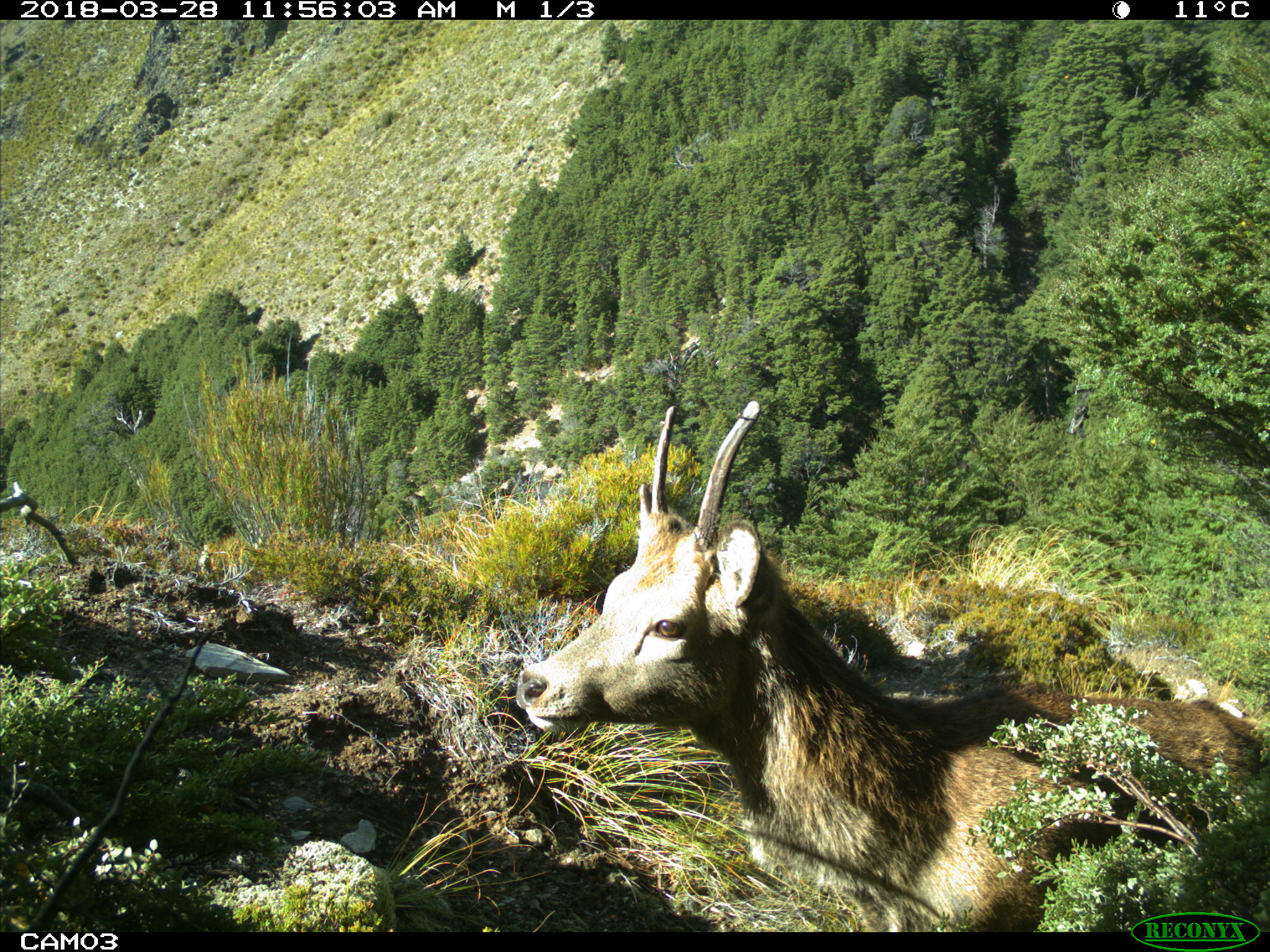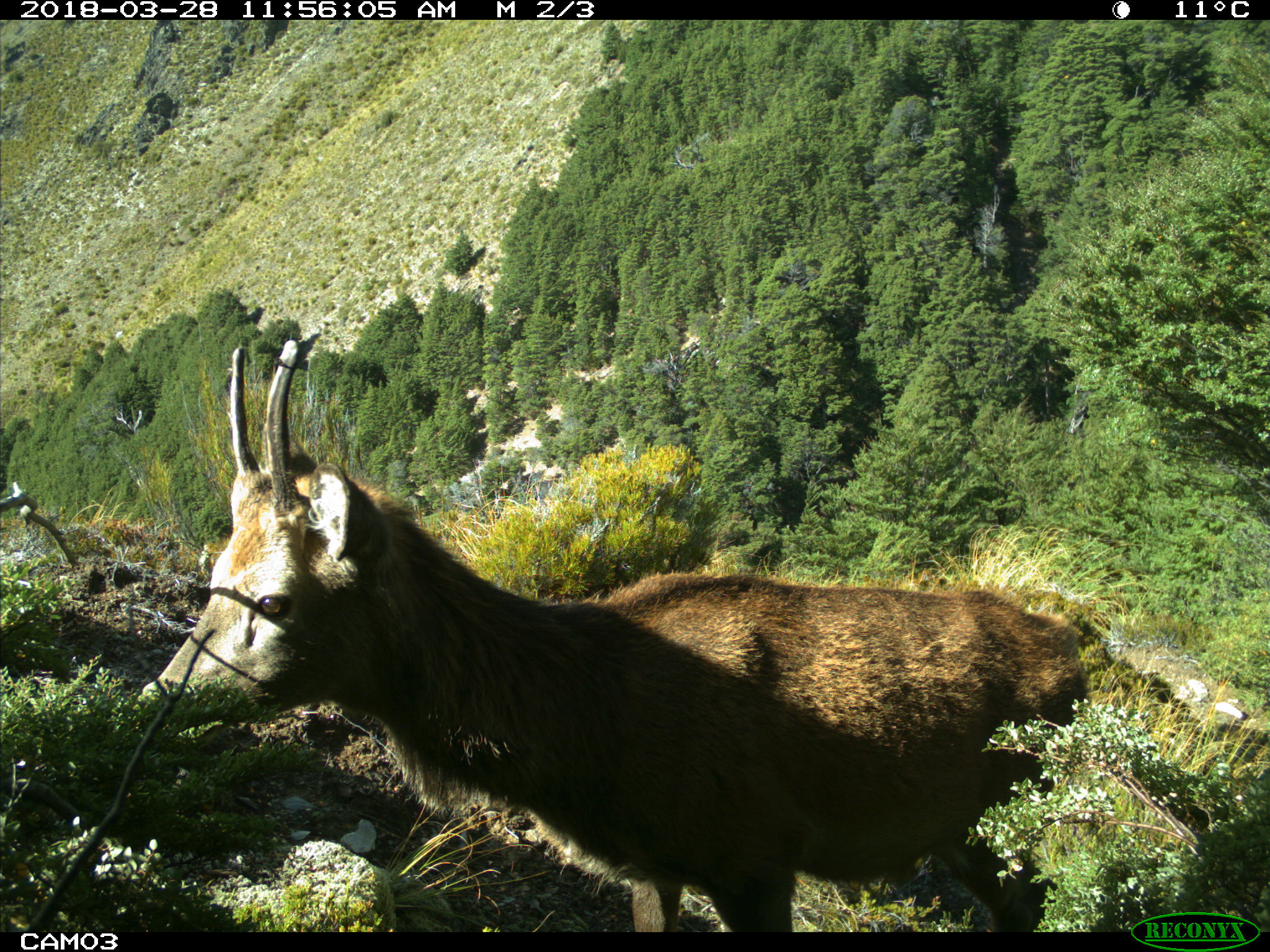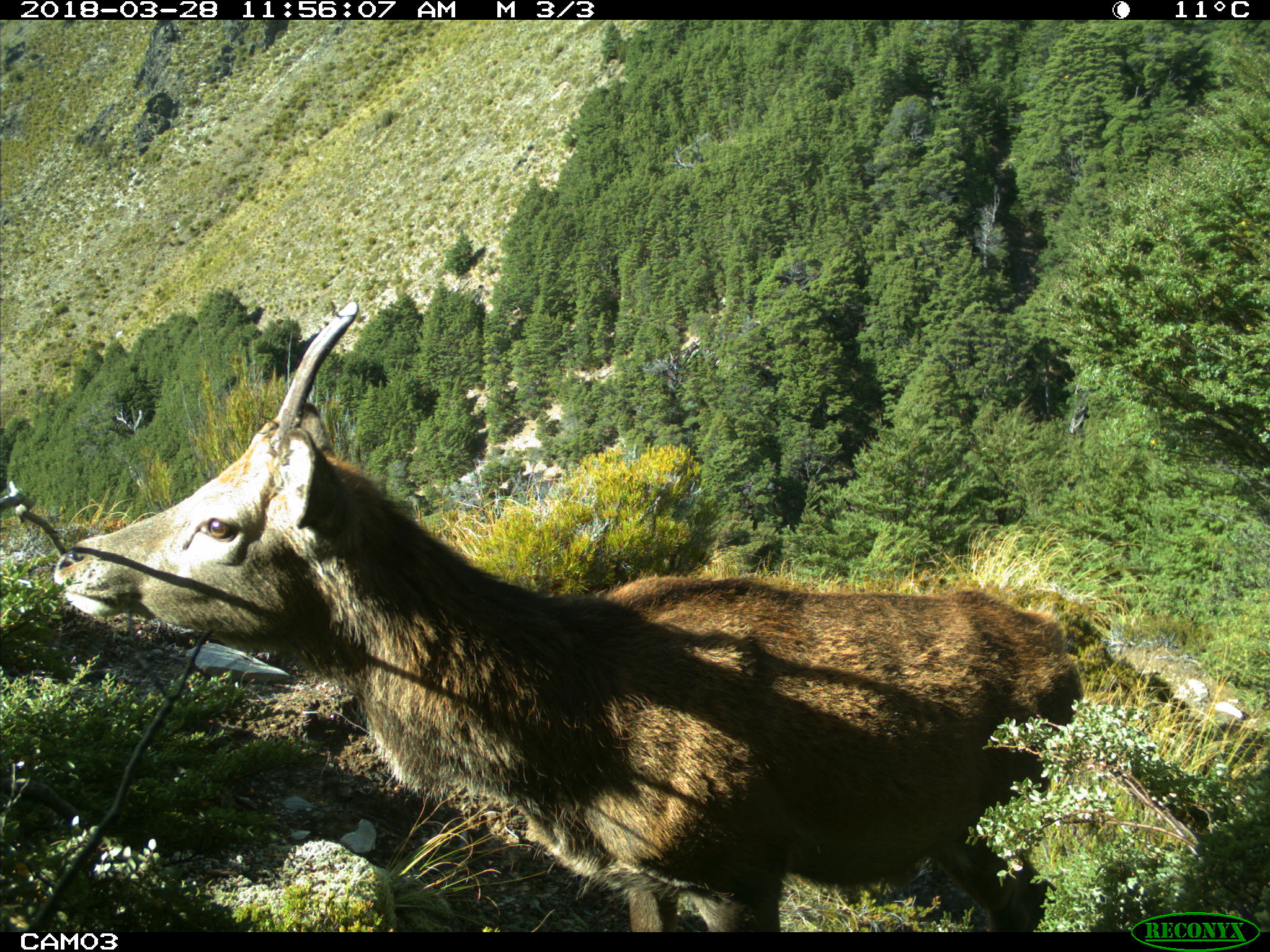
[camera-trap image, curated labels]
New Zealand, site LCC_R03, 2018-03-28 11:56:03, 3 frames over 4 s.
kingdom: Animalia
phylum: Chordata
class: Mammalia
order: Artiodactyla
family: Cervidae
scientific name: Cervidae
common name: deer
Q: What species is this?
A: Deer (Cervidae).